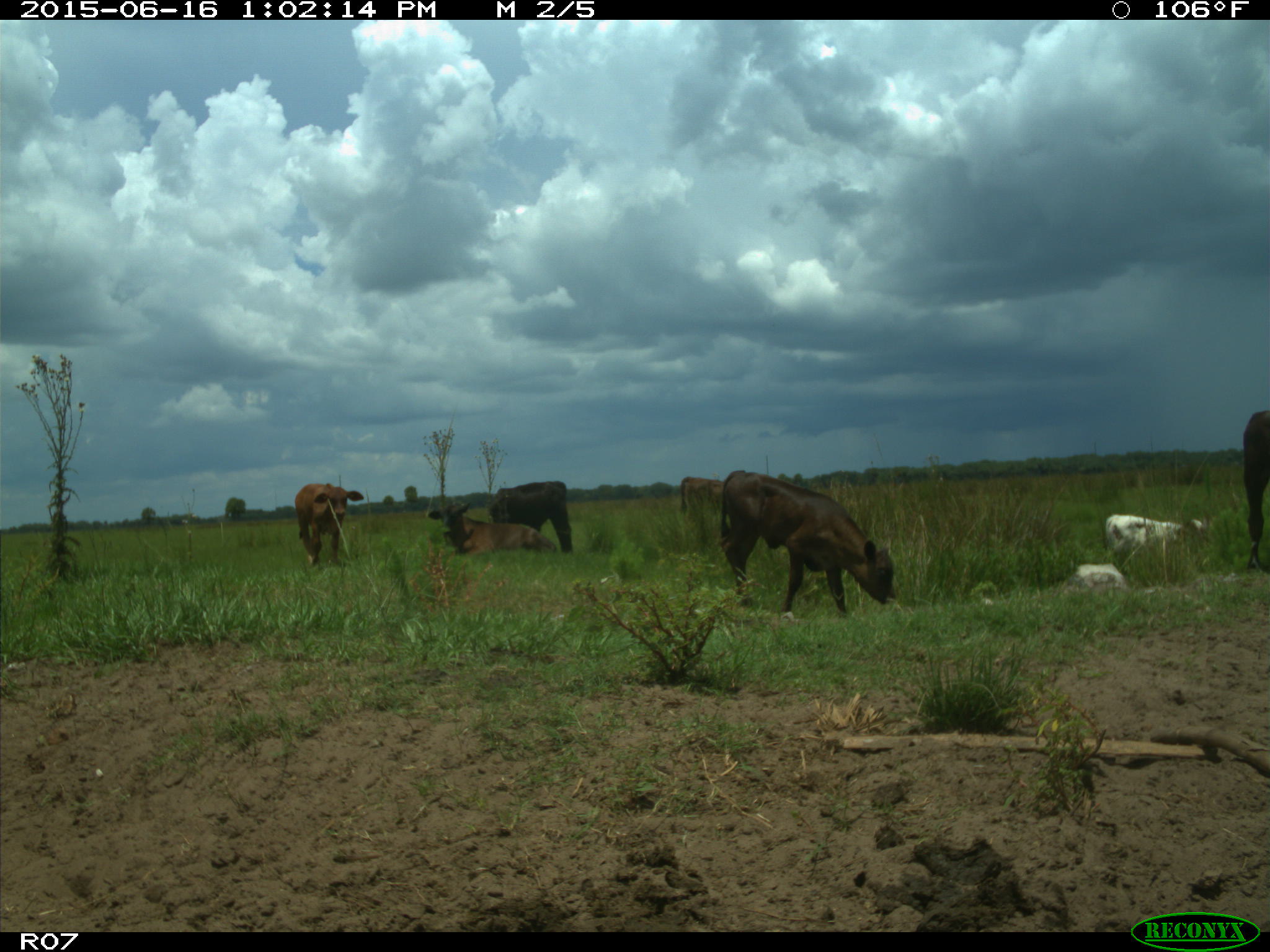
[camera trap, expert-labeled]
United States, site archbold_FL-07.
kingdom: Animalia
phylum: Chordata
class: Mammalia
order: Artiodactyla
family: Bovidae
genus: Bos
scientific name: Bos taurus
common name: domestic cow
Bos taurus (domestic cow).